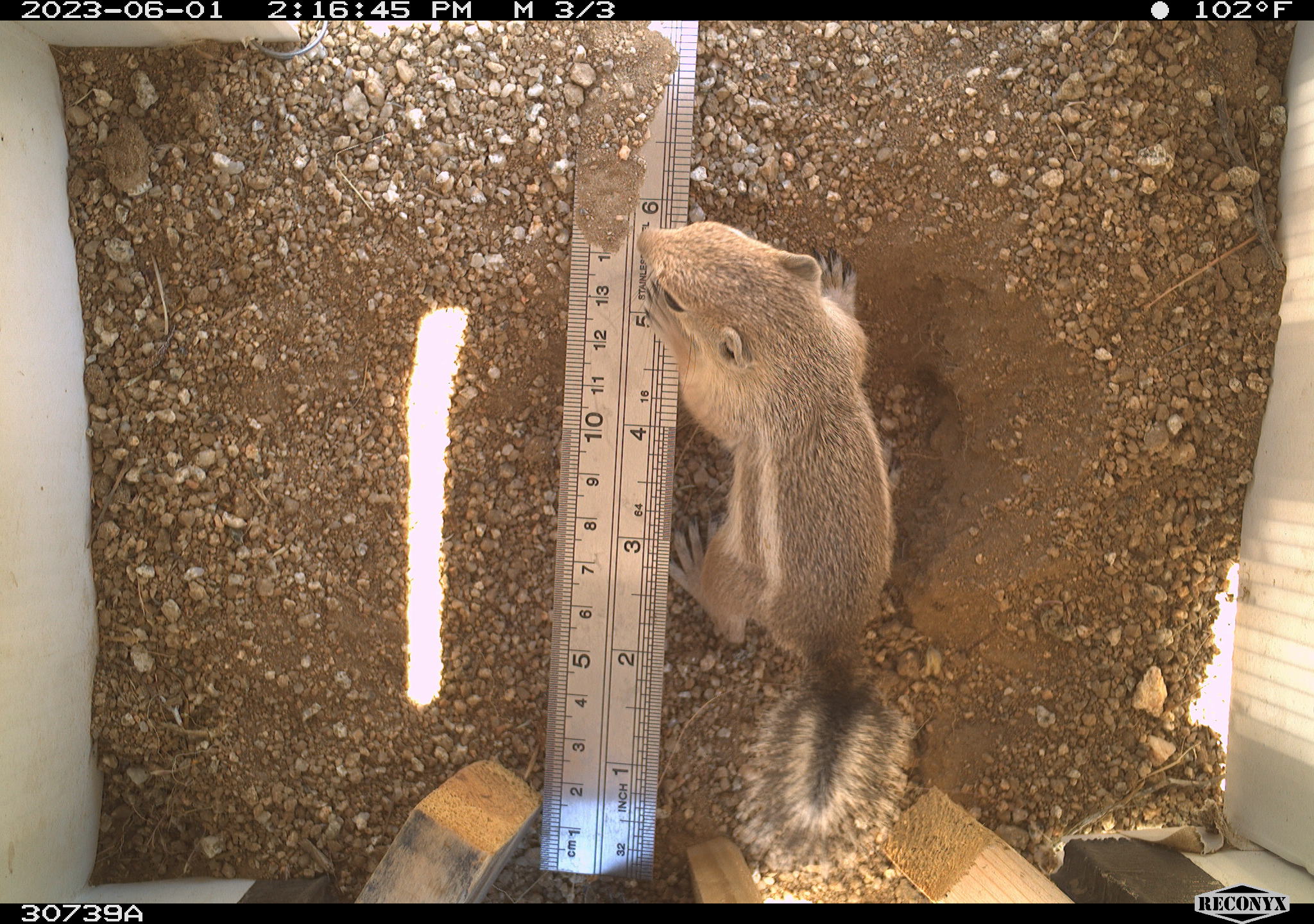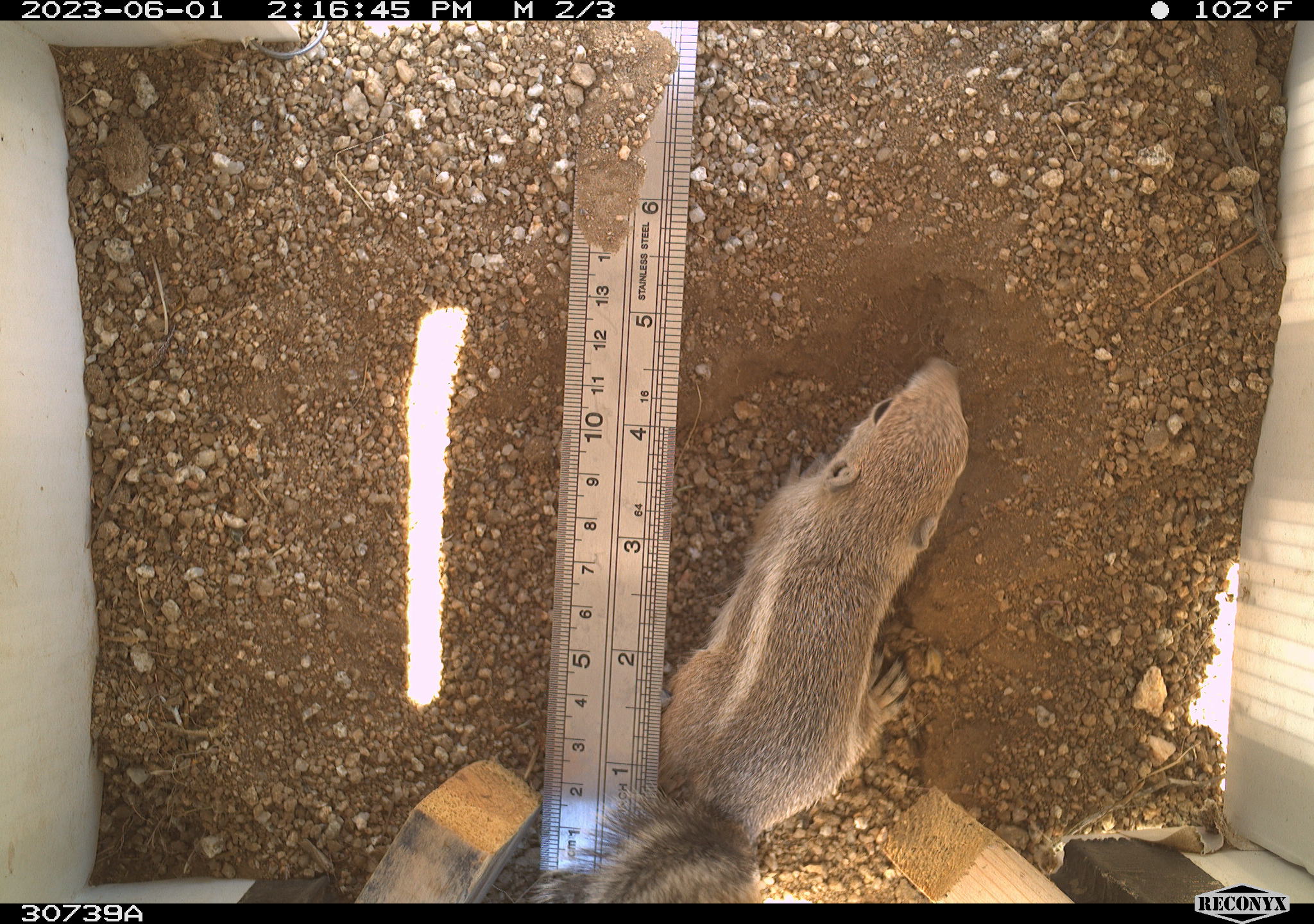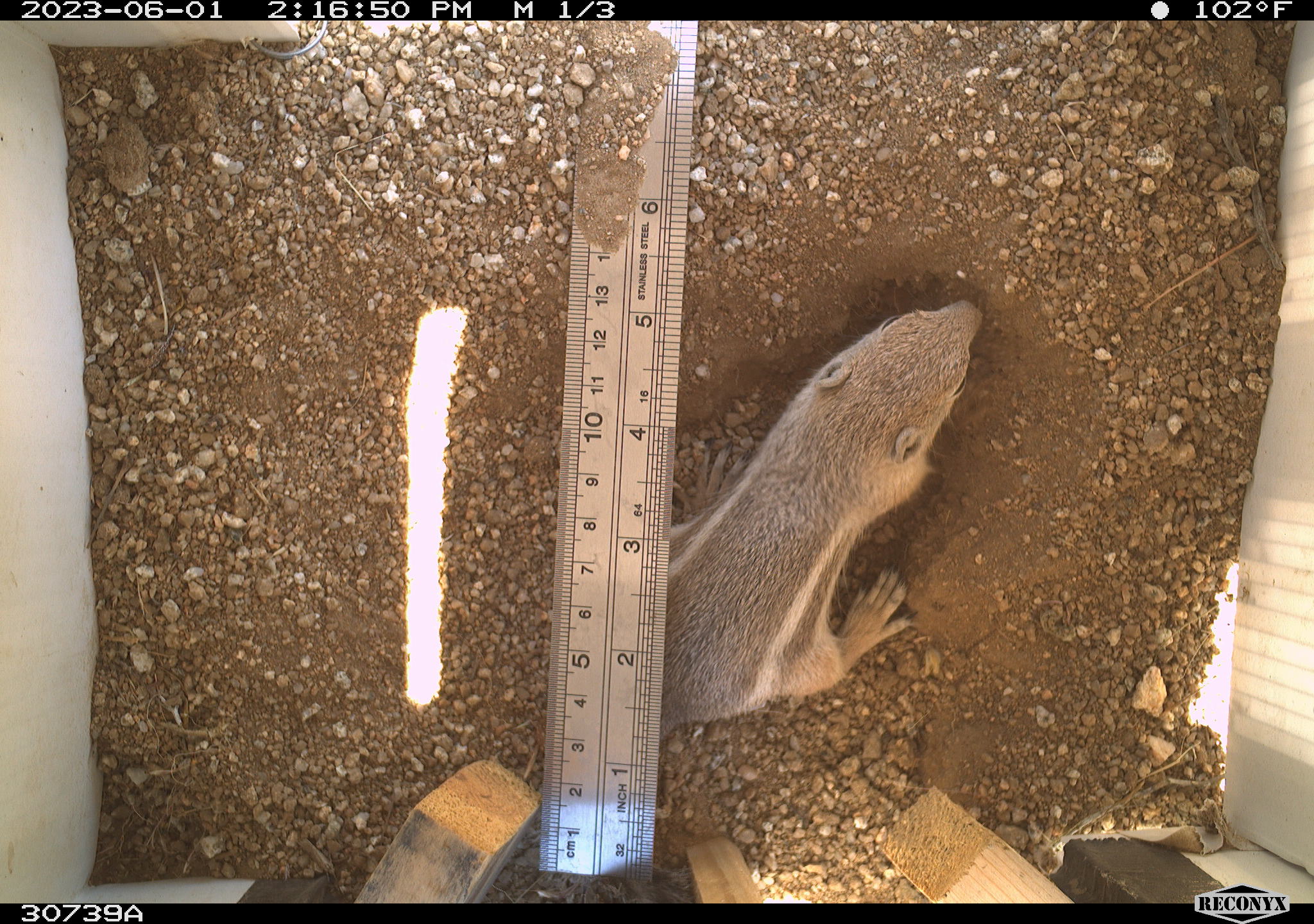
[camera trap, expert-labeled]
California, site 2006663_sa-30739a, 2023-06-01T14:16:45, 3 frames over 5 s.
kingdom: Animalia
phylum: Chordata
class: Mammalia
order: Rodentia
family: Sciuridae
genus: Ammospermophilus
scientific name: Ammospermophilus leucurus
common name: white-tailed antelope squirrel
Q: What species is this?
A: White-tailed antelope squirrel (Ammospermophilus leucurus).